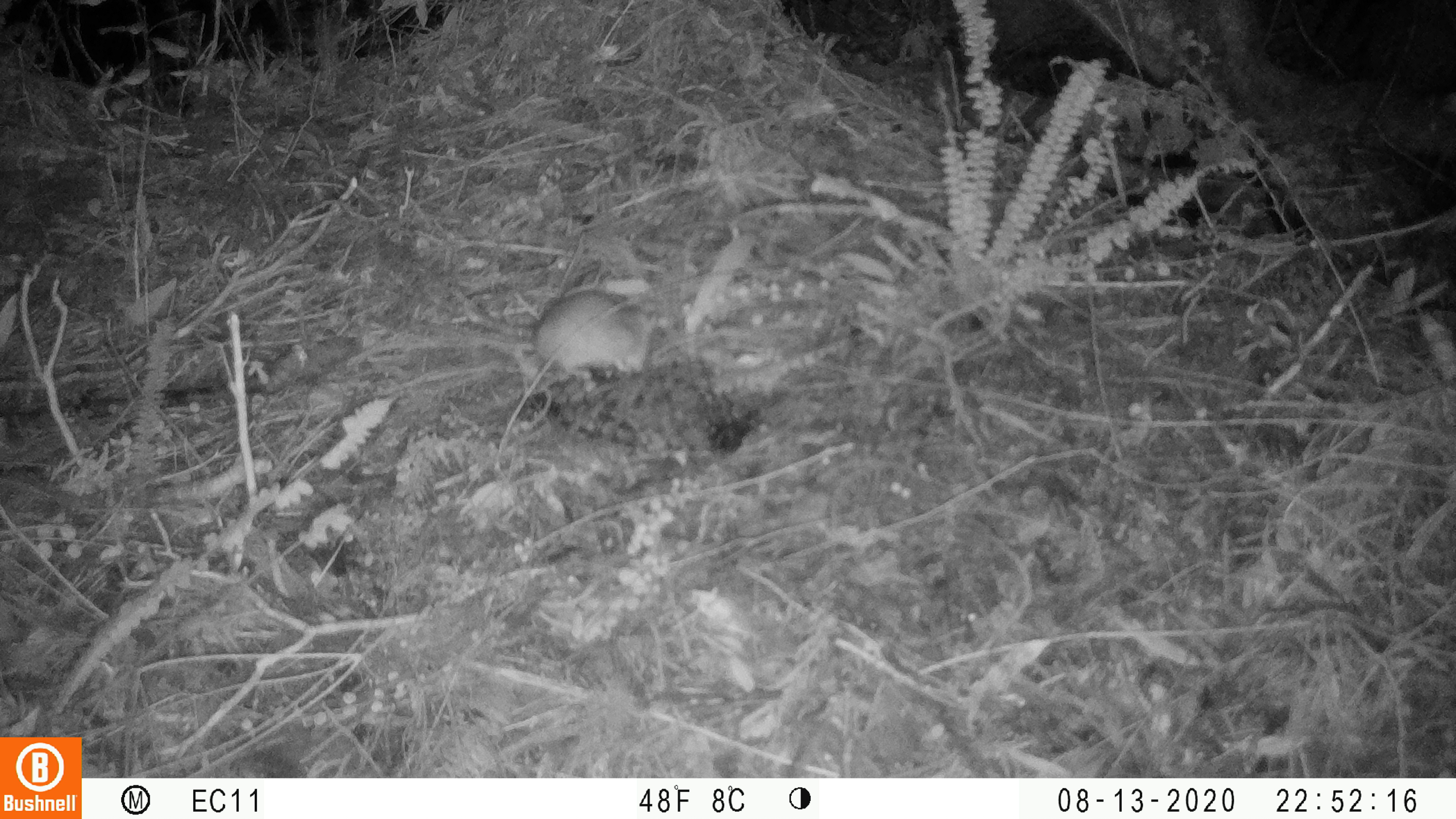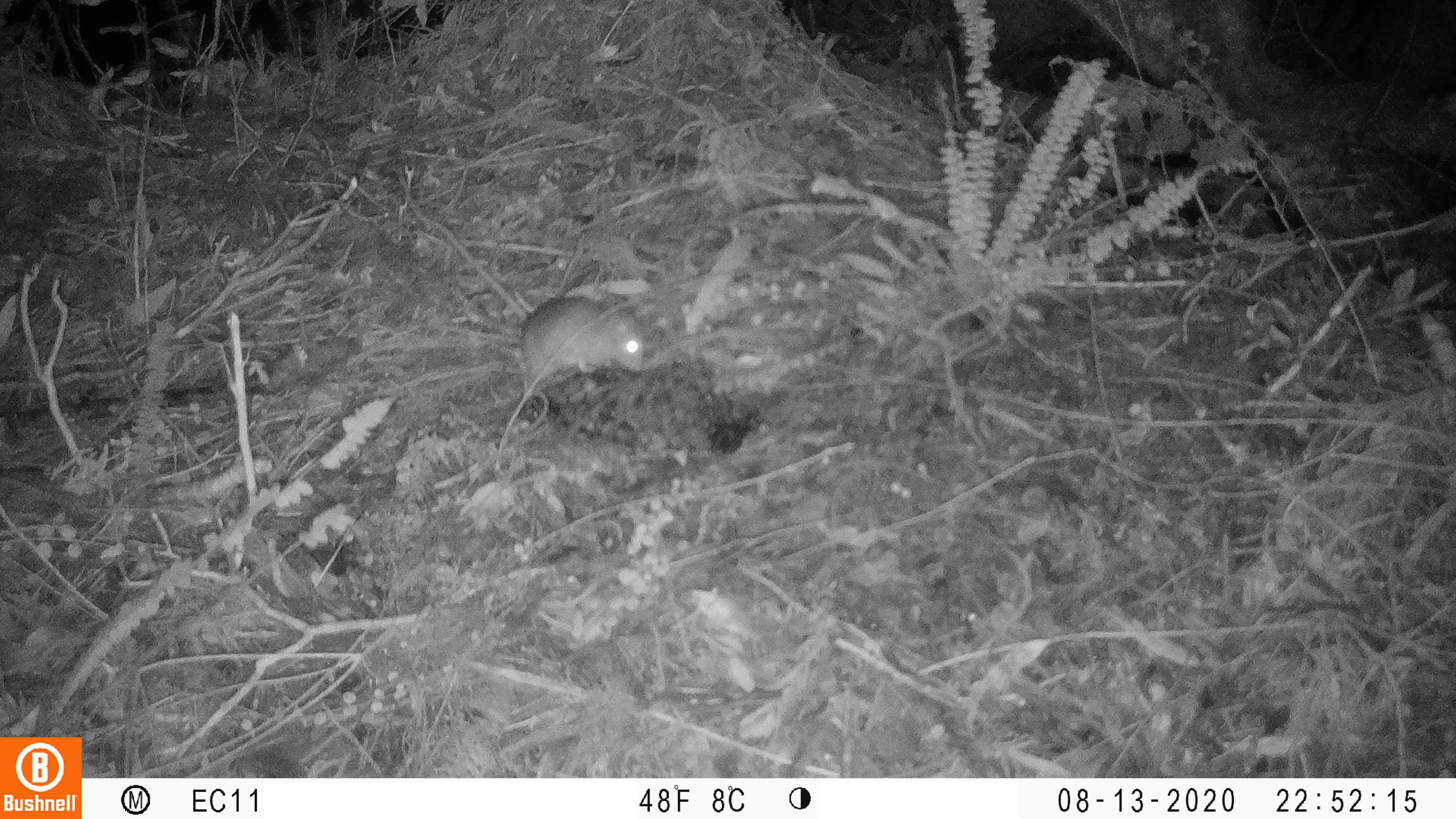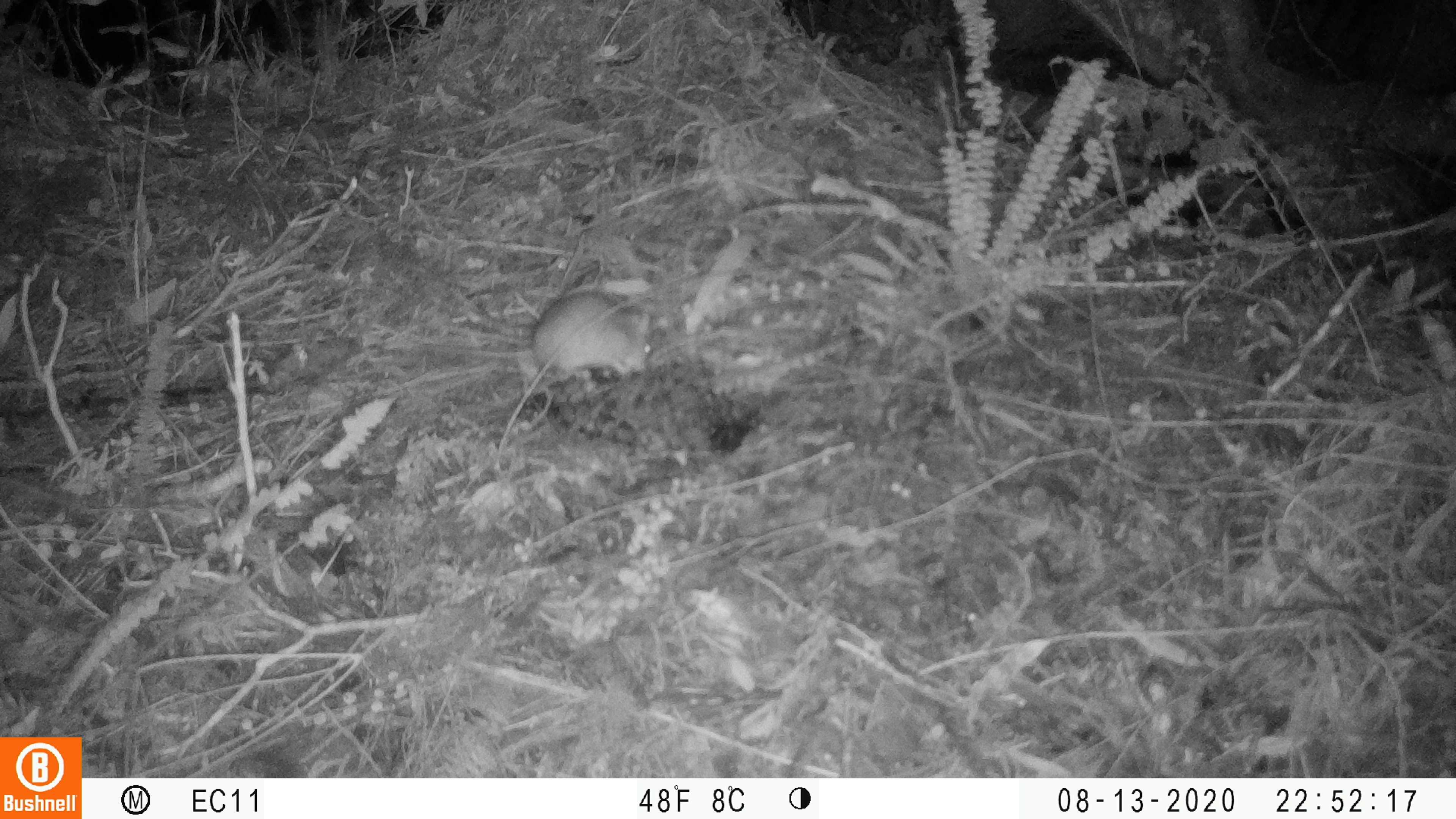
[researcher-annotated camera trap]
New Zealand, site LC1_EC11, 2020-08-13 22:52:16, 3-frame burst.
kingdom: Animalia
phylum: Chordata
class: Mammalia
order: Rodentia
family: Muridae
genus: Rattus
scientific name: Rattus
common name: rat